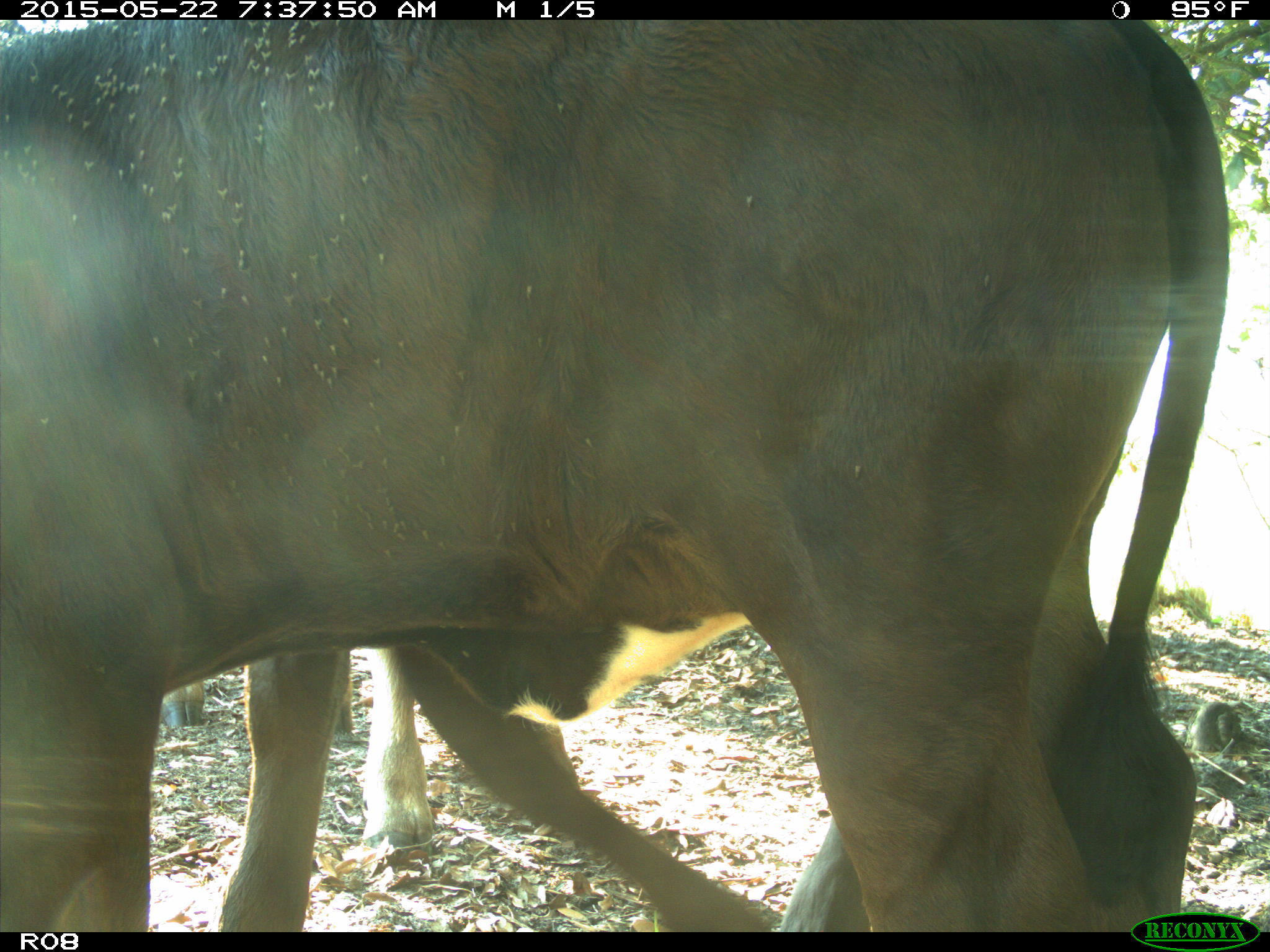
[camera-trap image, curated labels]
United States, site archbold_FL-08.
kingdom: Animalia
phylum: Chordata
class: Mammalia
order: Artiodactyla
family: Bovidae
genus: Bos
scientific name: Bos taurus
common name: domestic cow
Bos taurus (domestic cow).